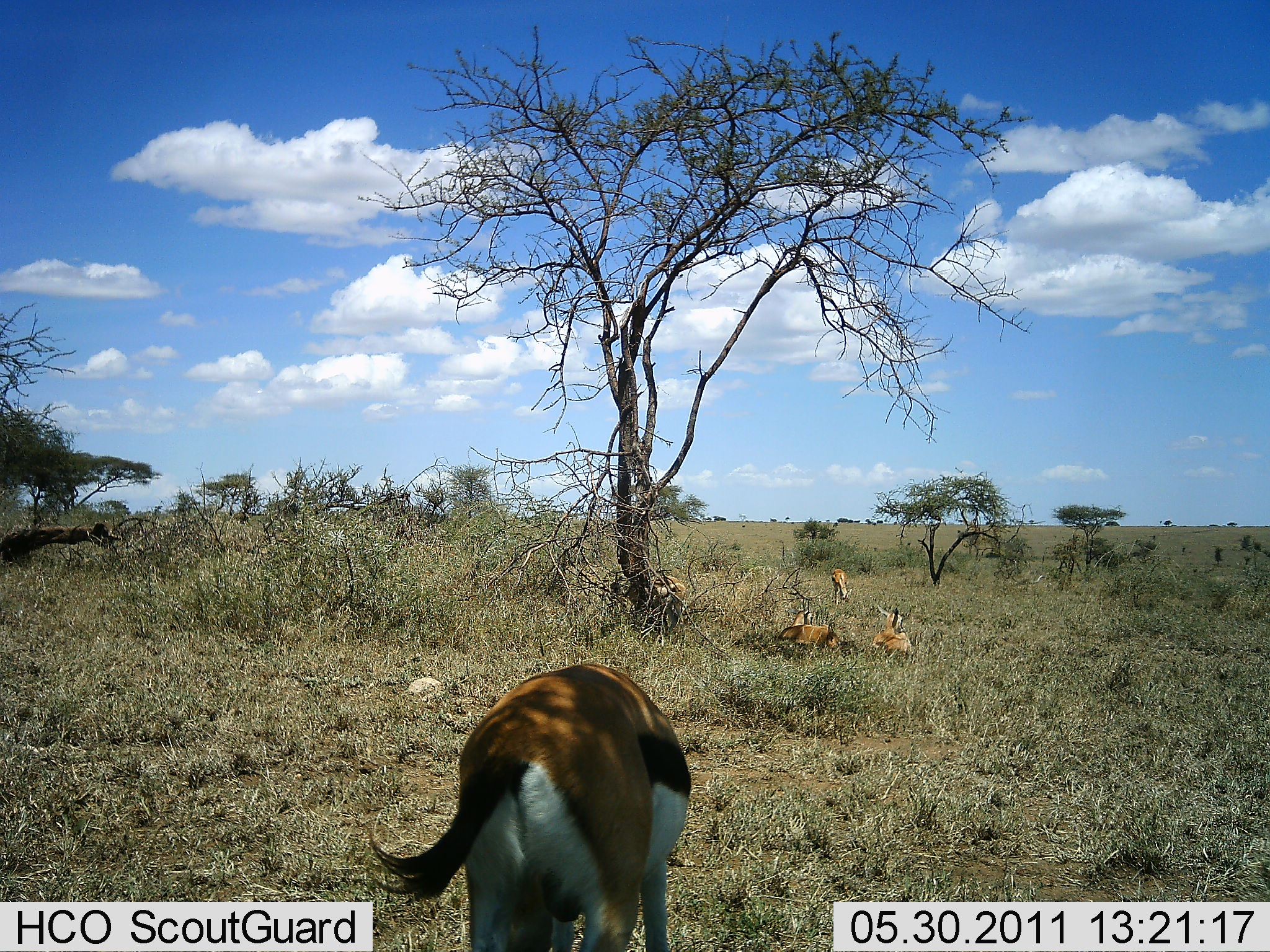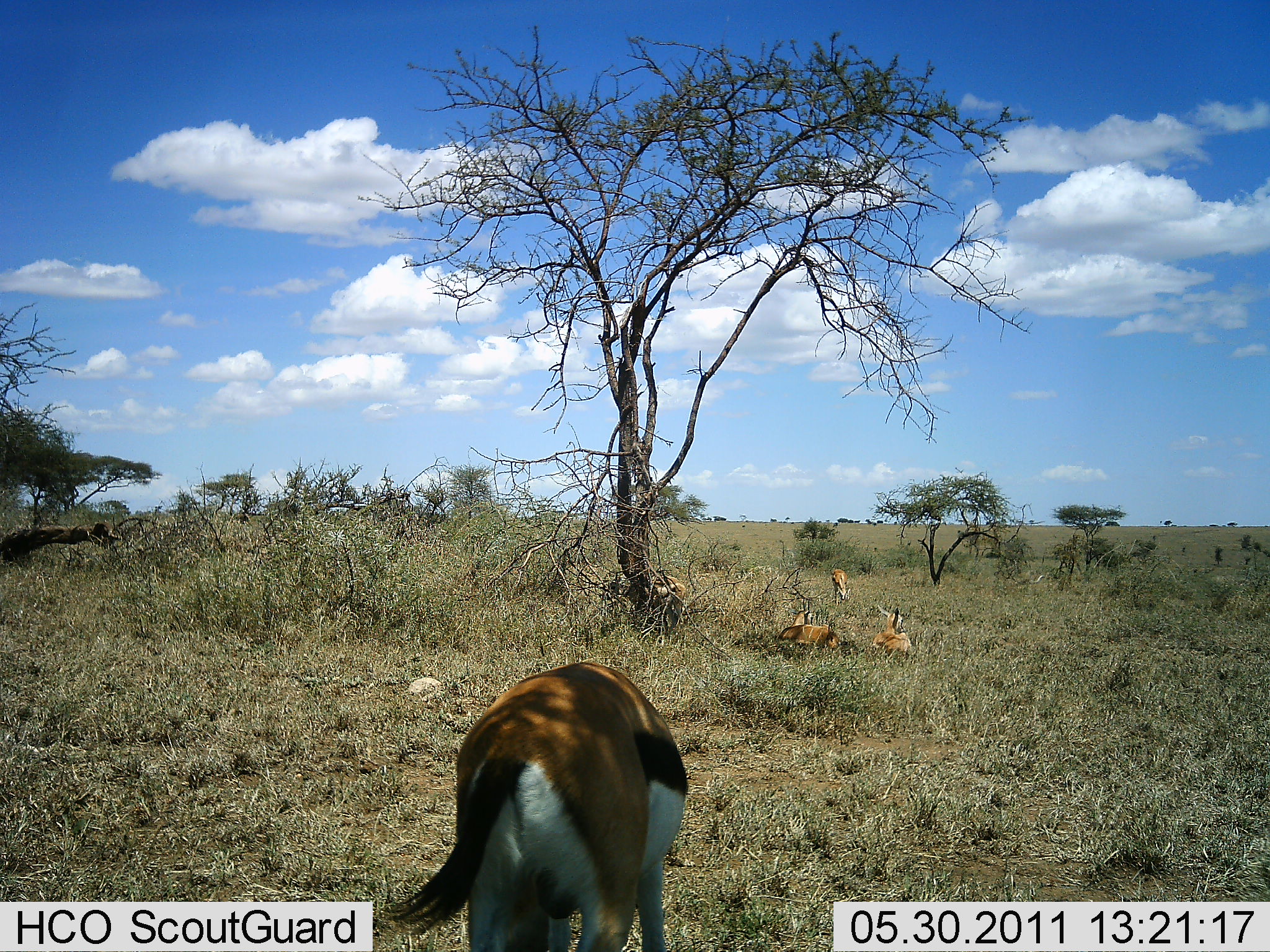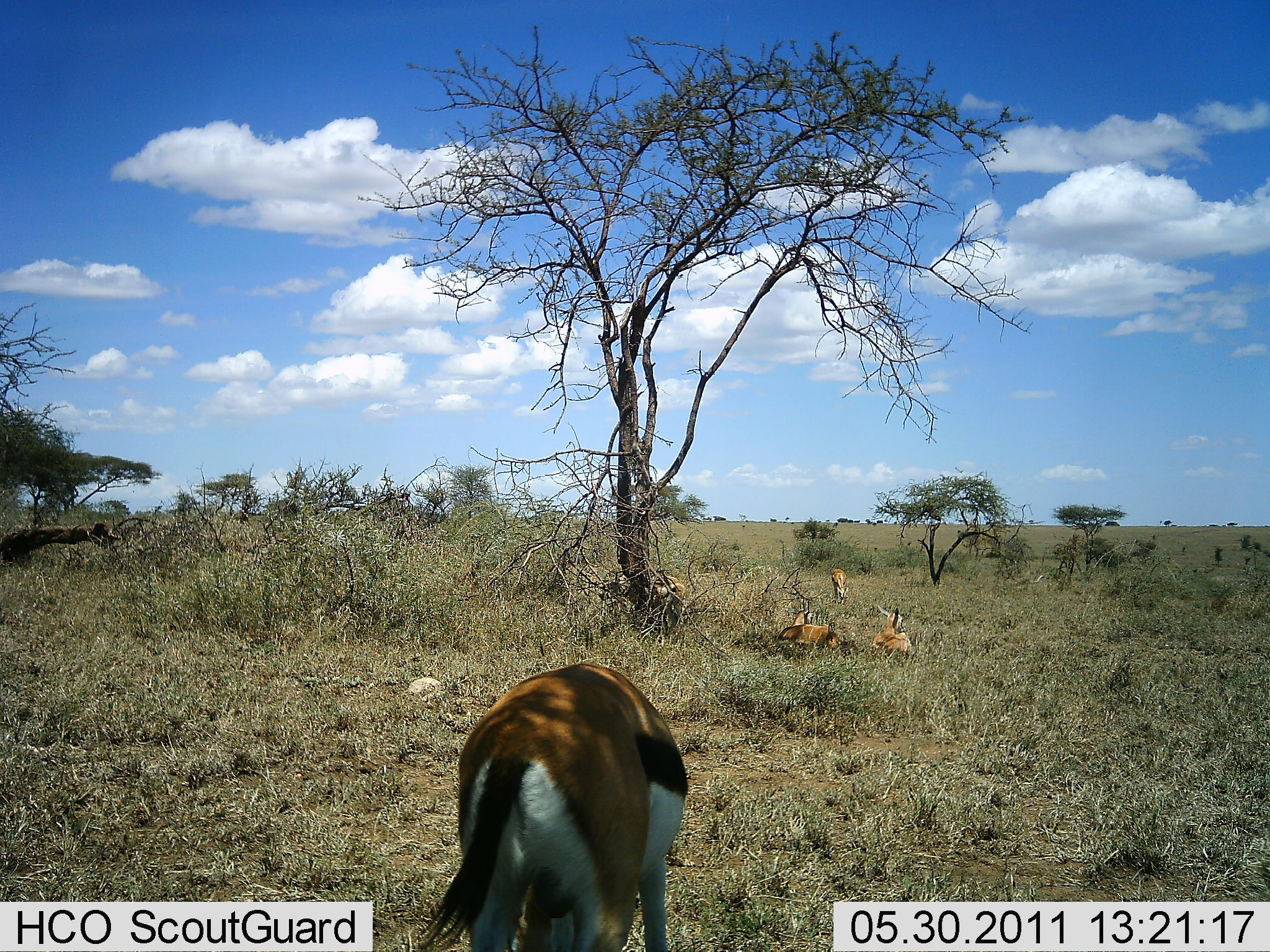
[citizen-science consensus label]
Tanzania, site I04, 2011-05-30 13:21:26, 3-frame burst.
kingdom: Animalia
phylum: Chordata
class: Mammalia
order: Artiodactyla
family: Bovidae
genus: Eudorcas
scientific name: Eudorcas thomsonii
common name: thomson's gazelle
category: gazellethomsons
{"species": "gazellethomsons (thomson's gazelle) (Eudorcas thomsonii)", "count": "5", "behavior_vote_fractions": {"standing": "54%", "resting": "85%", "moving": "15%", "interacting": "0%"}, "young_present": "0%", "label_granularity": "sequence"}